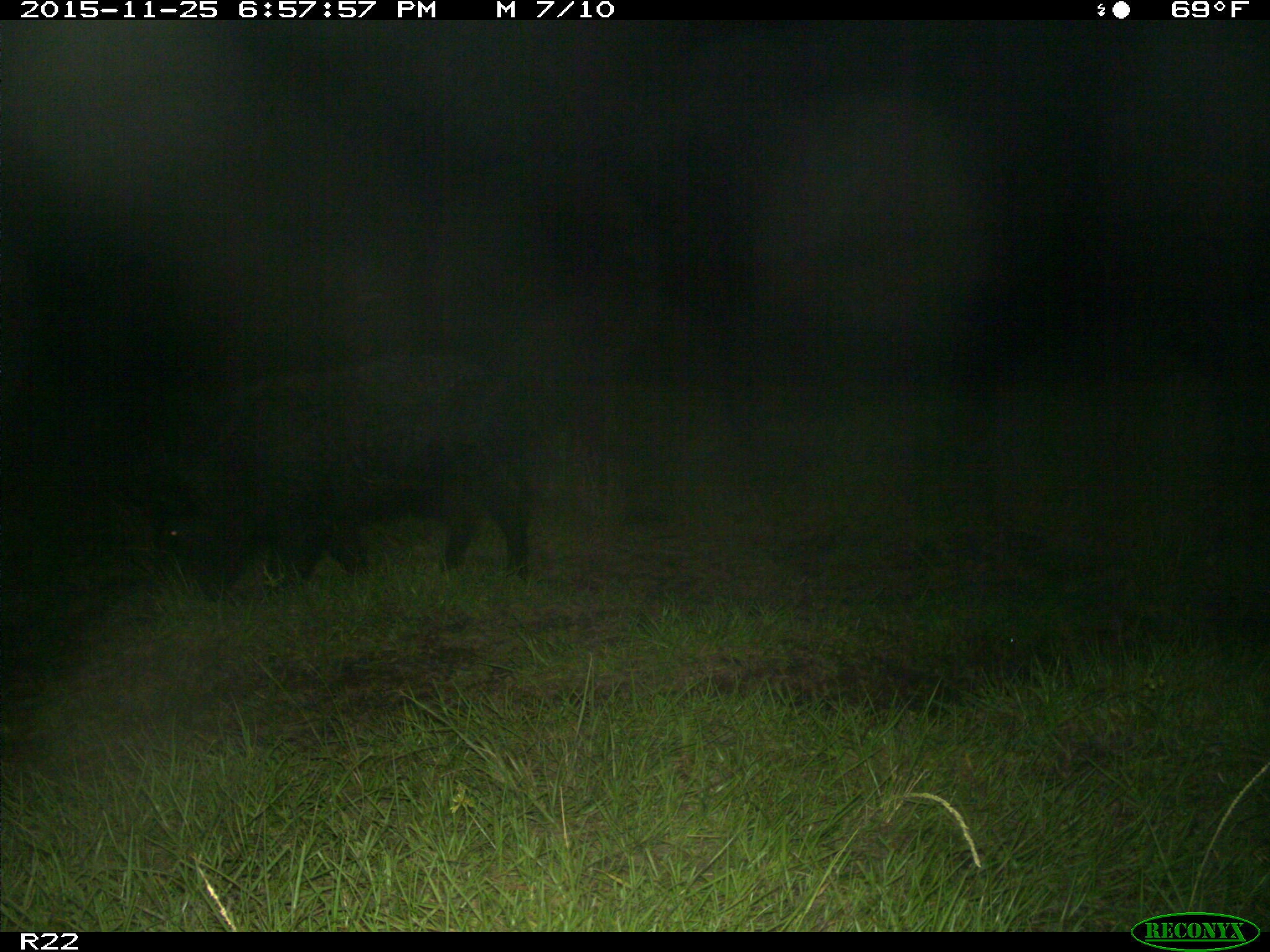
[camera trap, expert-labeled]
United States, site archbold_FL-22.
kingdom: Animalia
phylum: Chordata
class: Mammalia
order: Artiodactyla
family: Suidae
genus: Sus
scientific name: Sus scrofa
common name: wild boar